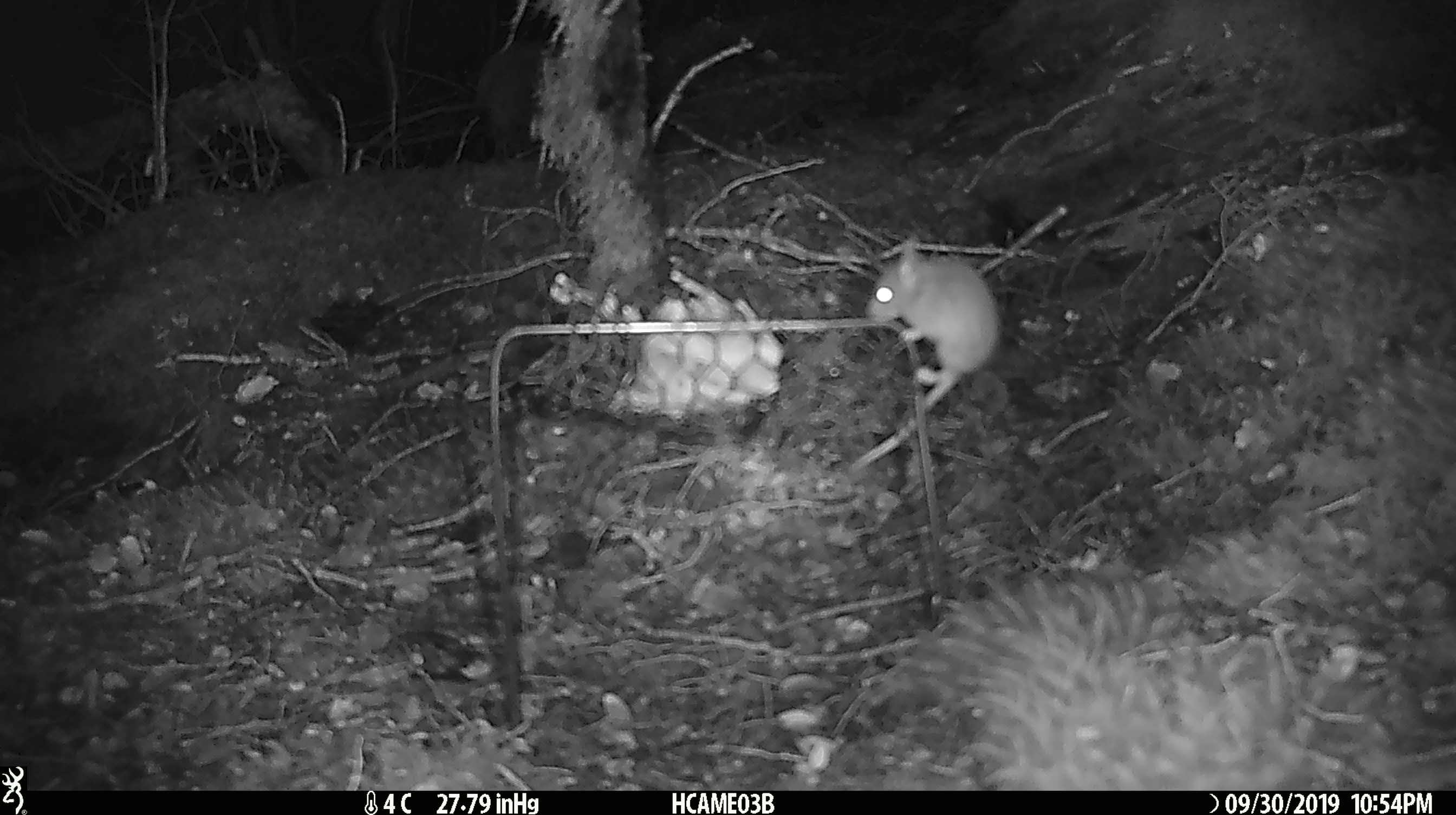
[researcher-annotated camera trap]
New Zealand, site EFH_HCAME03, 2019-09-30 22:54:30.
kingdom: Animalia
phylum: Chordata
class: Mammalia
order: Rodentia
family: Muridae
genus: Mus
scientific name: Mus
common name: mouse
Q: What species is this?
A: Mouse (Mus).